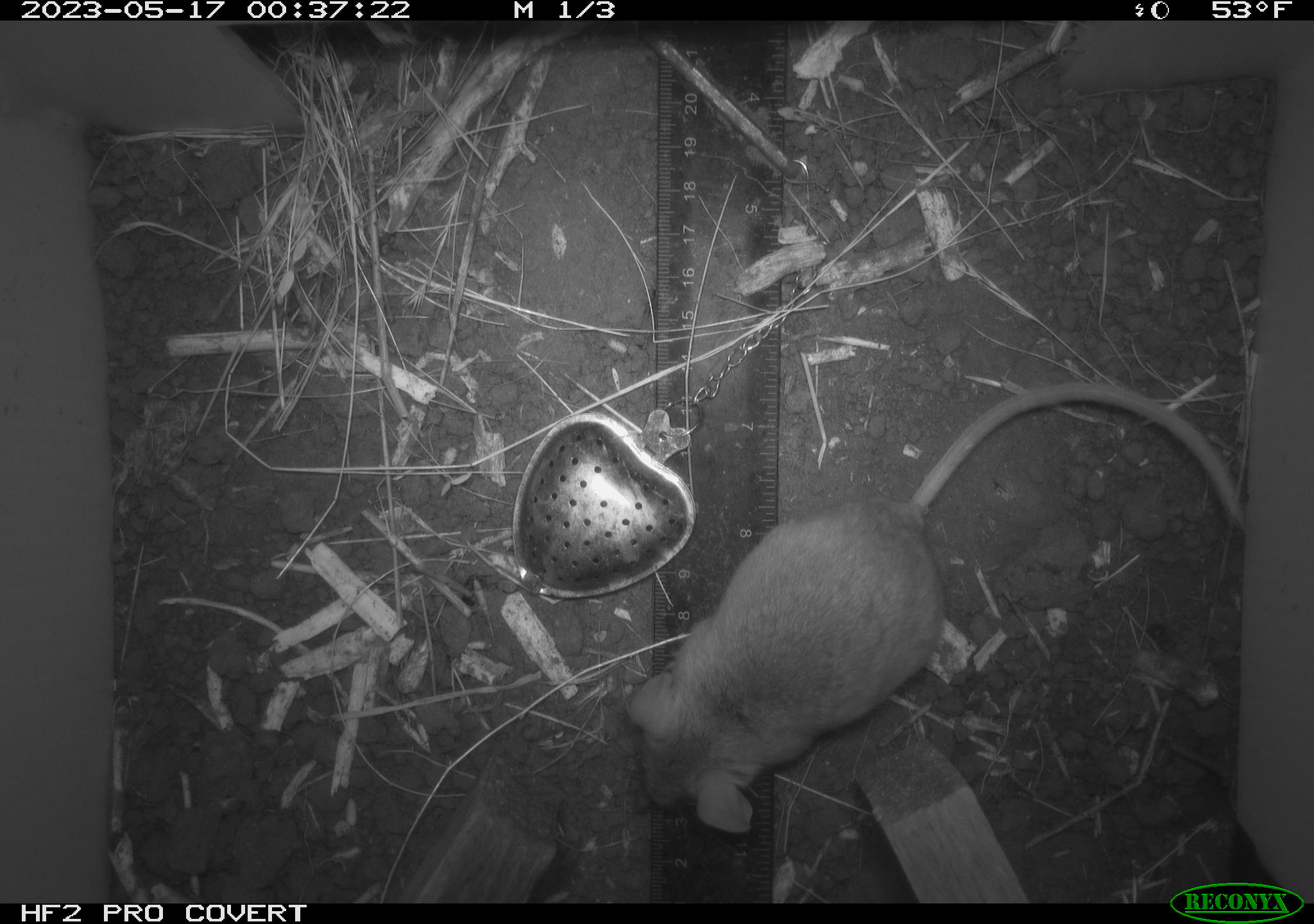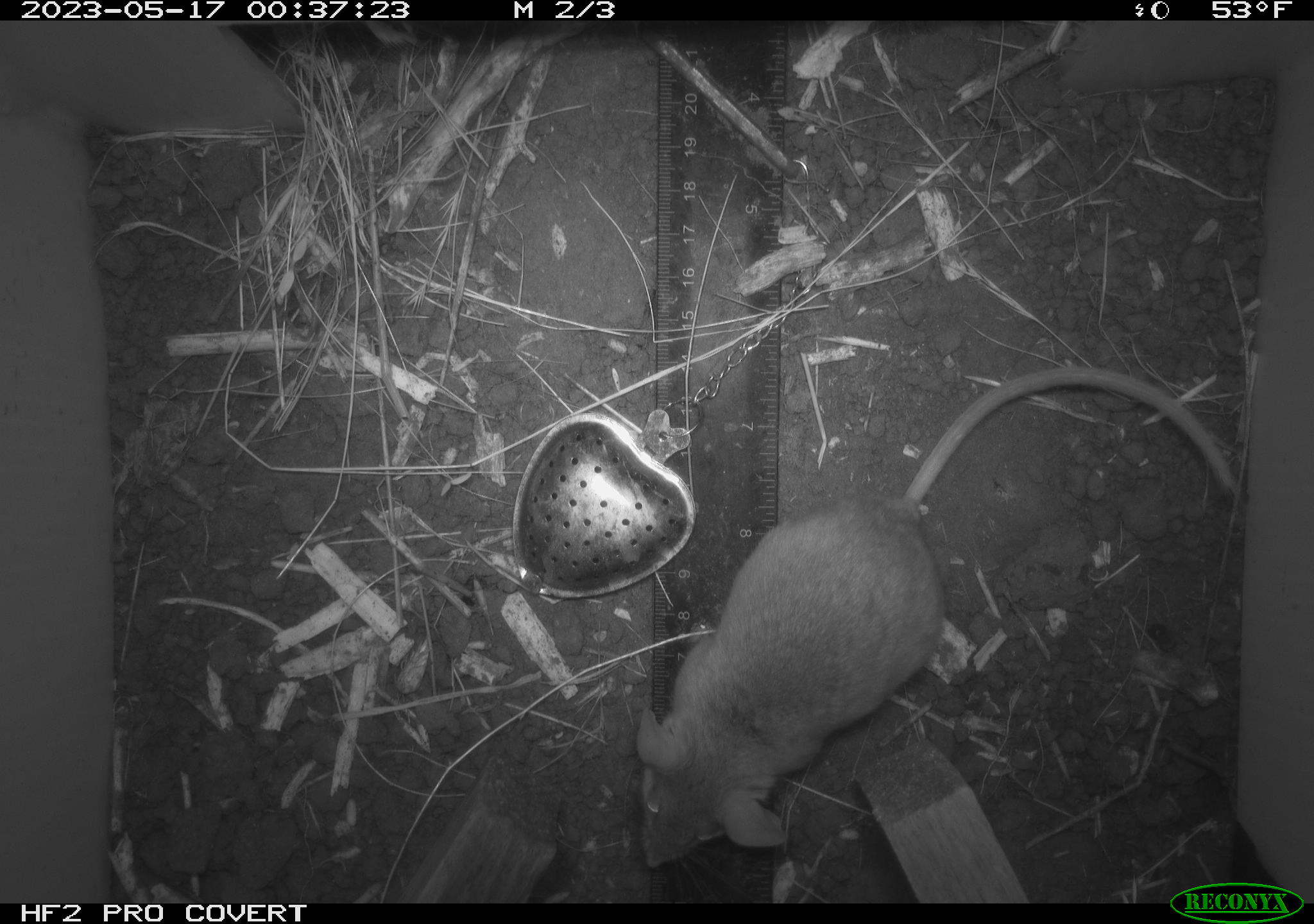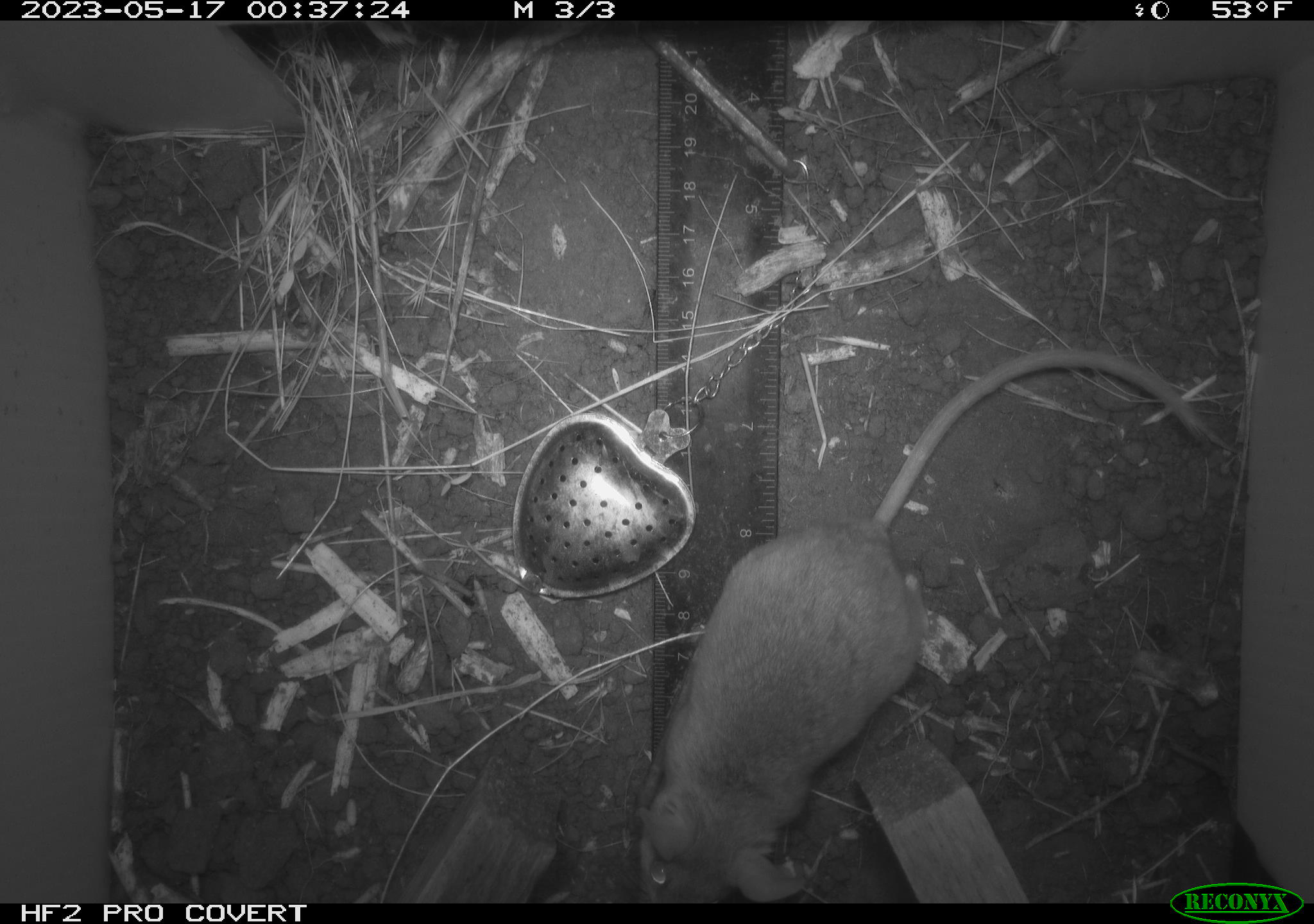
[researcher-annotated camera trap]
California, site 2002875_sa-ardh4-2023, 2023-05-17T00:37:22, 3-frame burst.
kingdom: Animalia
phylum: Chordata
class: Mammalia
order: Rodentia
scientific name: Rodentia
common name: mouse species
Mouse species (Rodentia).